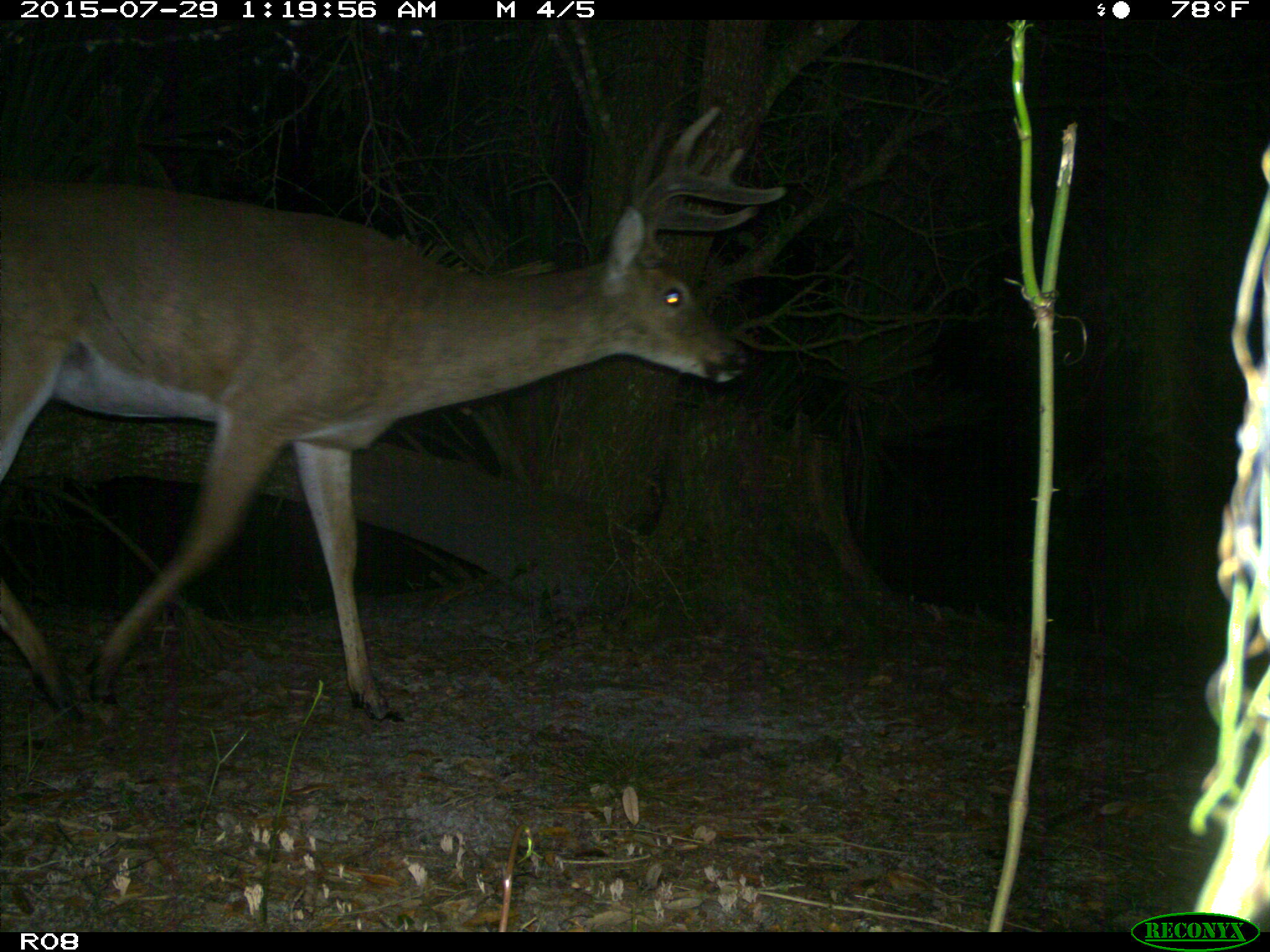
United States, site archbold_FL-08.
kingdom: Animalia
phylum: Chordata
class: Mammalia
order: Artiodactyla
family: Cervidae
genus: Odocoileus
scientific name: Odocoileus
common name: deer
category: unidentified deer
Unidentified deer (deer) (Odocoileus).